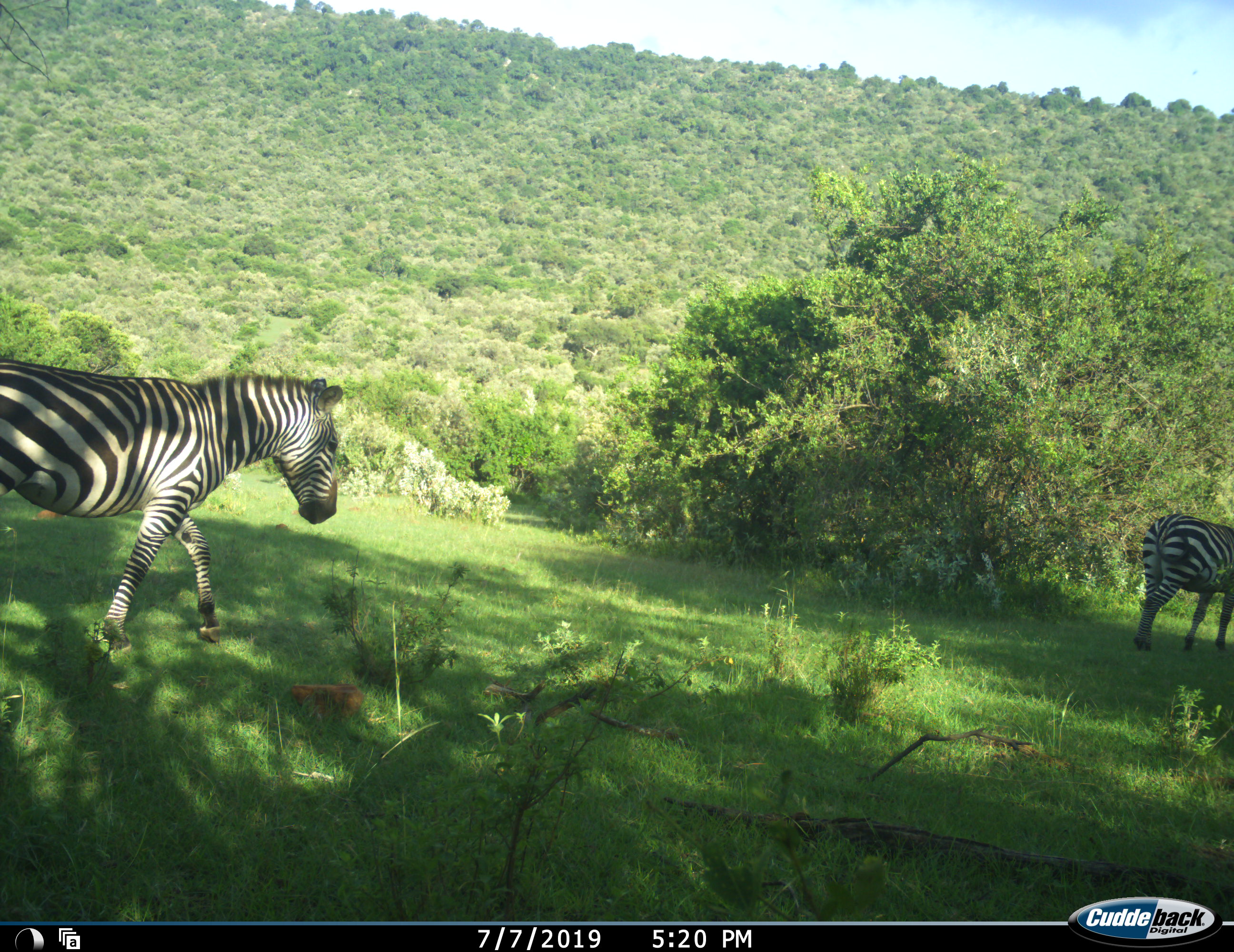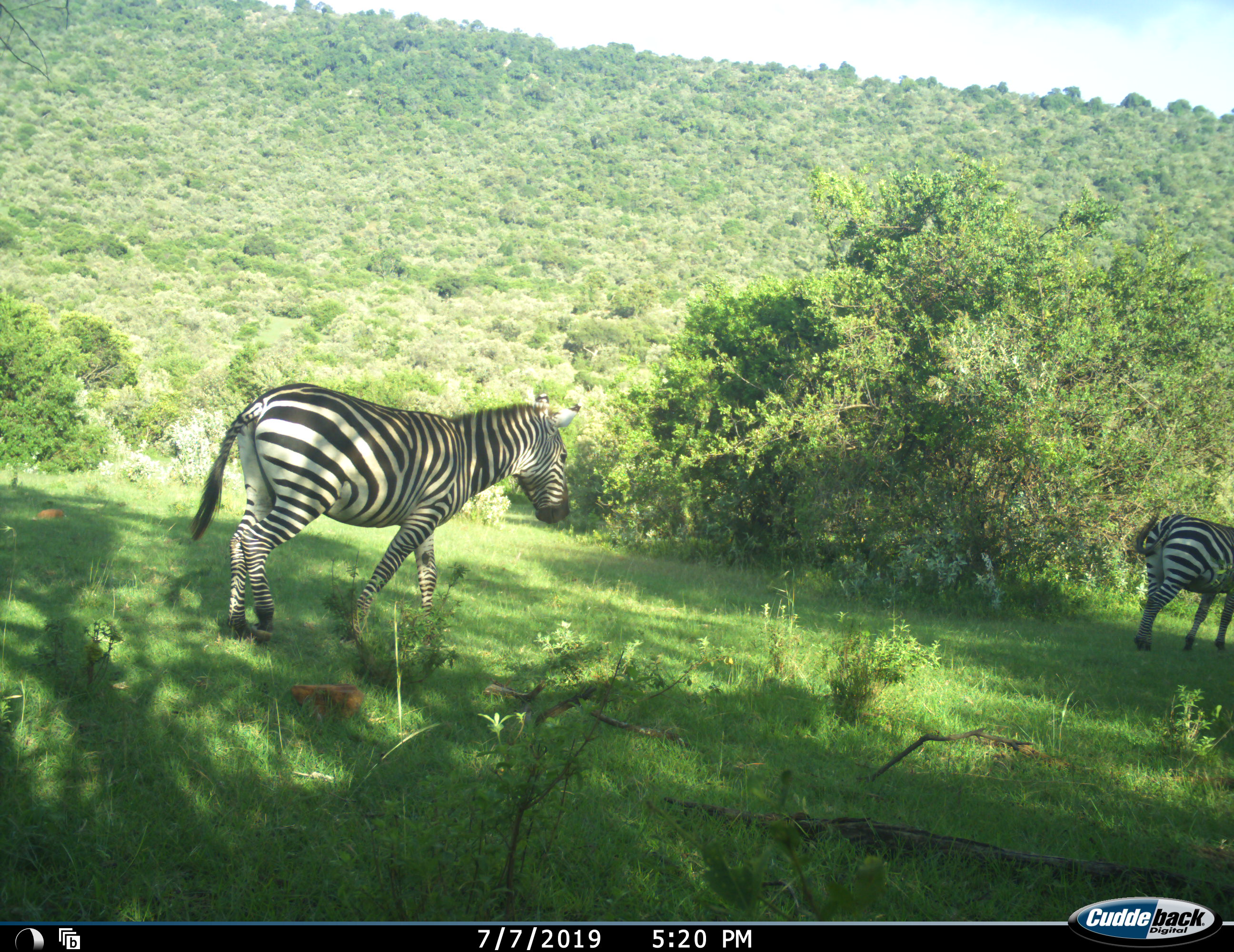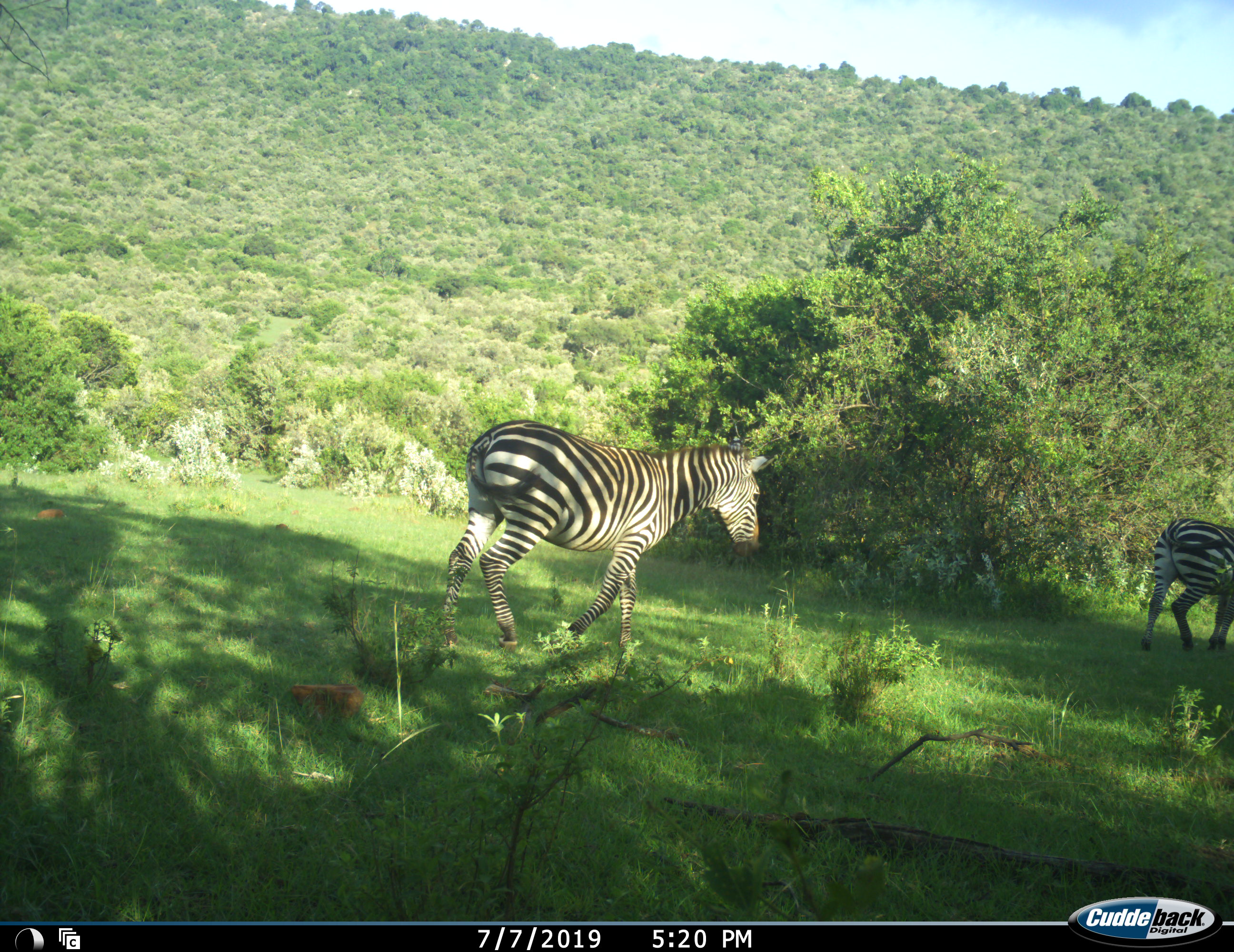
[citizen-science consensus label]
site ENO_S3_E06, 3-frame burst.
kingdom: Animalia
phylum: Chordata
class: Mammalia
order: Perissodactyla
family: Equidae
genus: Equus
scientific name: Equus quagga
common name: plains zebra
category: zebraplains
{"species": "zebraplains (plains zebra) (Equus quagga)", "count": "2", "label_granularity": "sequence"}